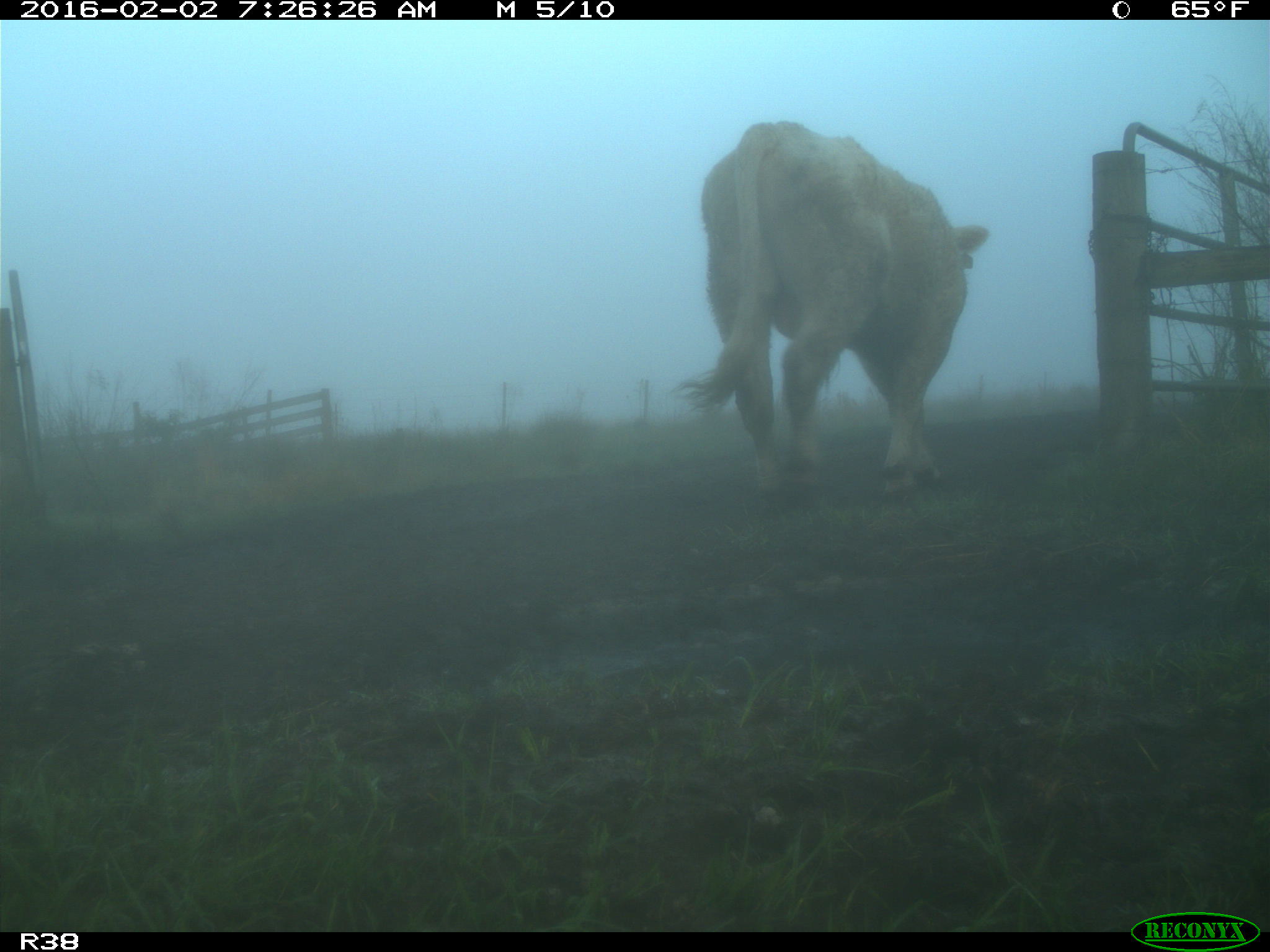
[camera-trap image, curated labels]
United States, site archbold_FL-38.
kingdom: Animalia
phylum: Chordata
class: Mammalia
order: Artiodactyla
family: Bovidae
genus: Bos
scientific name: Bos taurus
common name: domestic cow